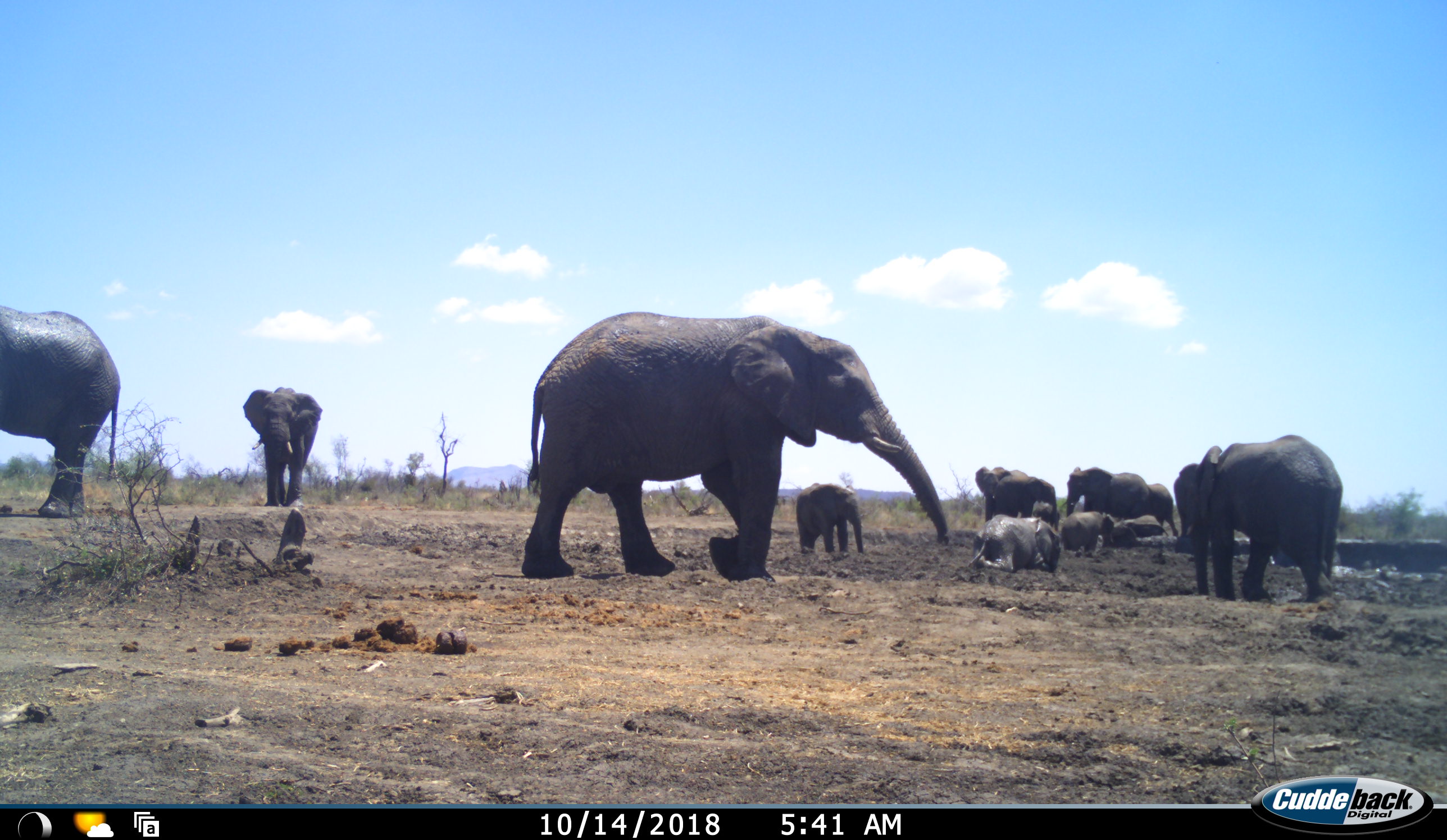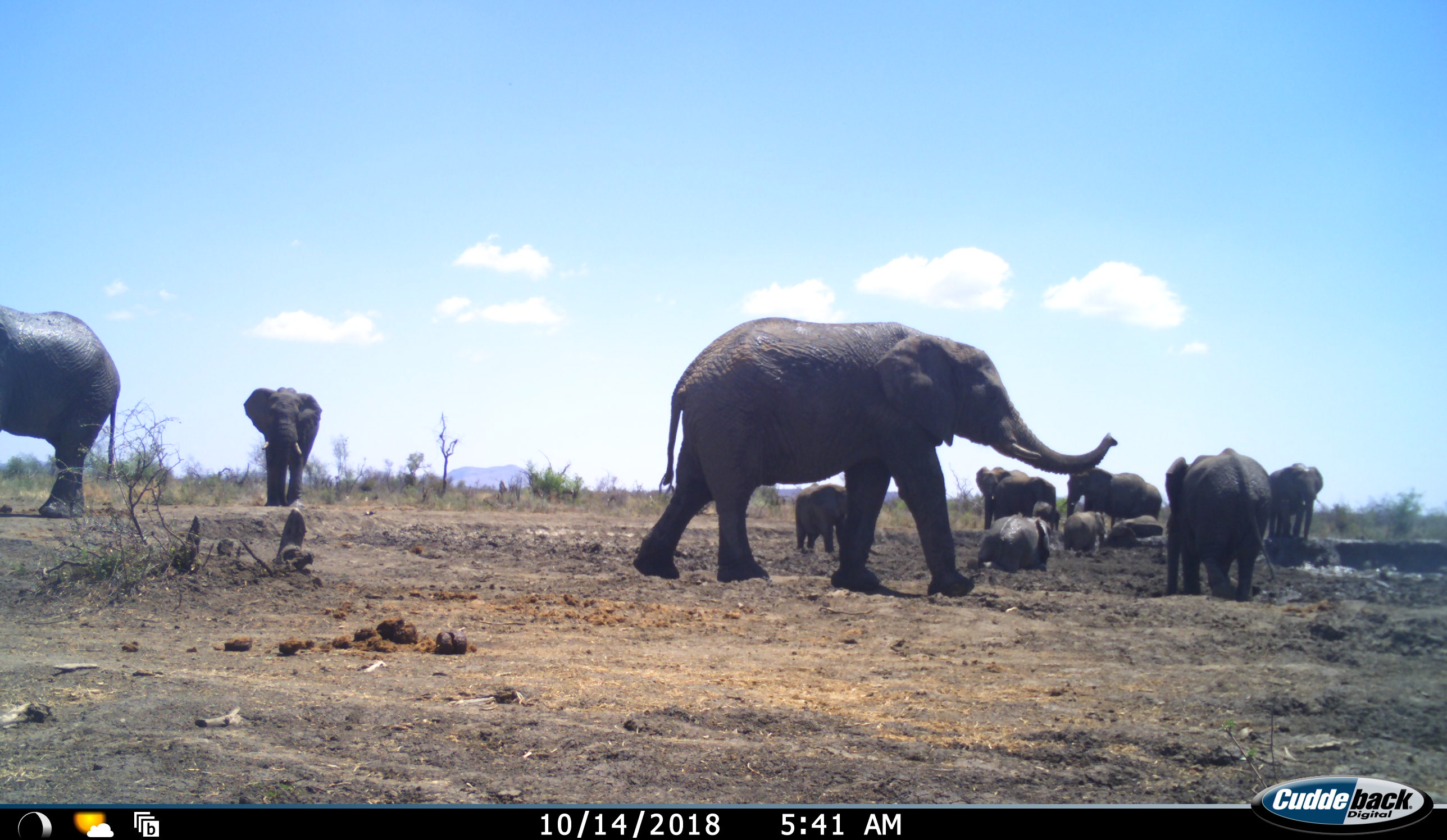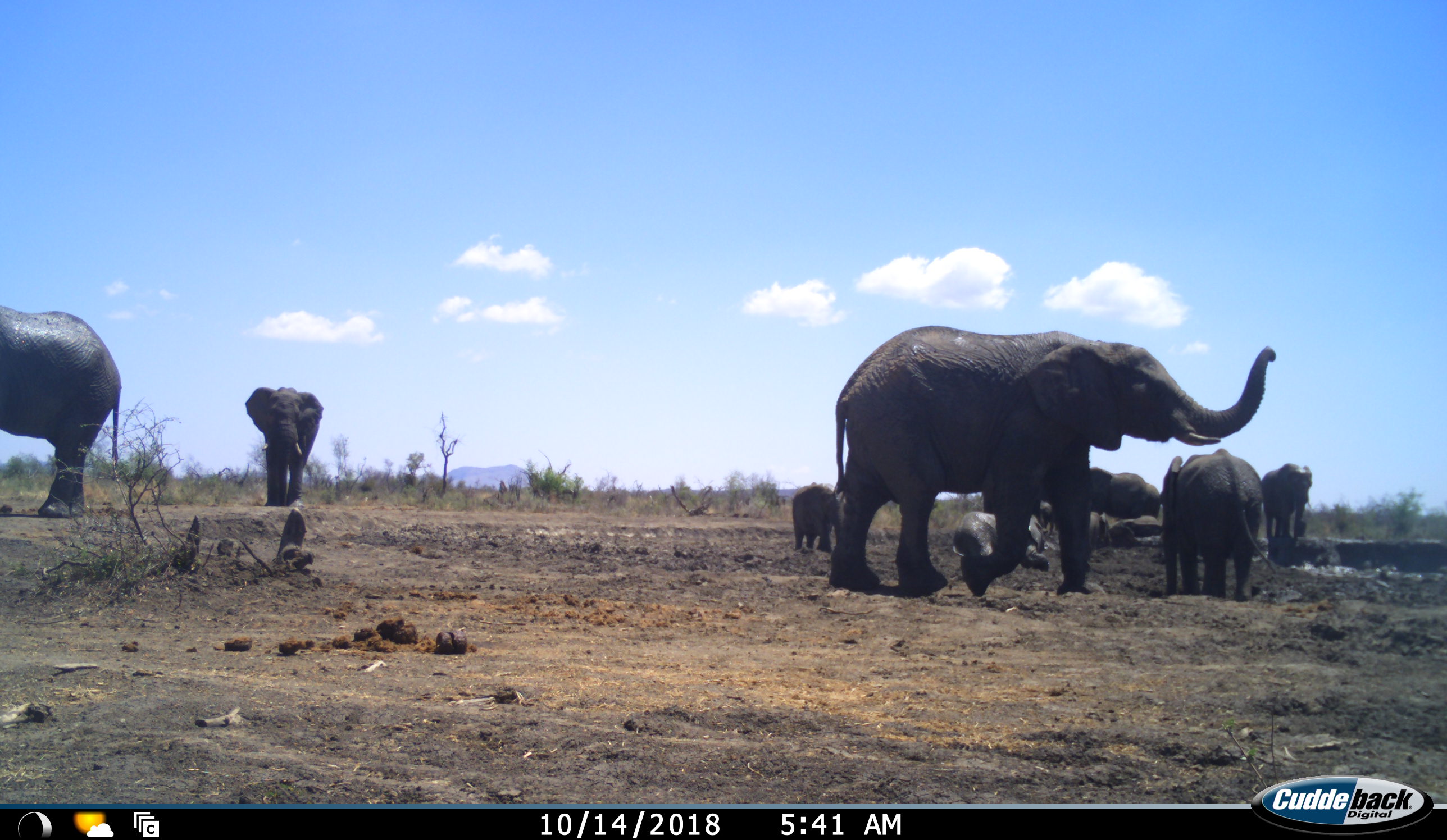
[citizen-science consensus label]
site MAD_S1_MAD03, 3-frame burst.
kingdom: Animalia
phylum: Chordata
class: Mammalia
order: Proboscidea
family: Elephantidae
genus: Loxodonta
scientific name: Loxodonta africana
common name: african bush elephant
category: elephant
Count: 11-50.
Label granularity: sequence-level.